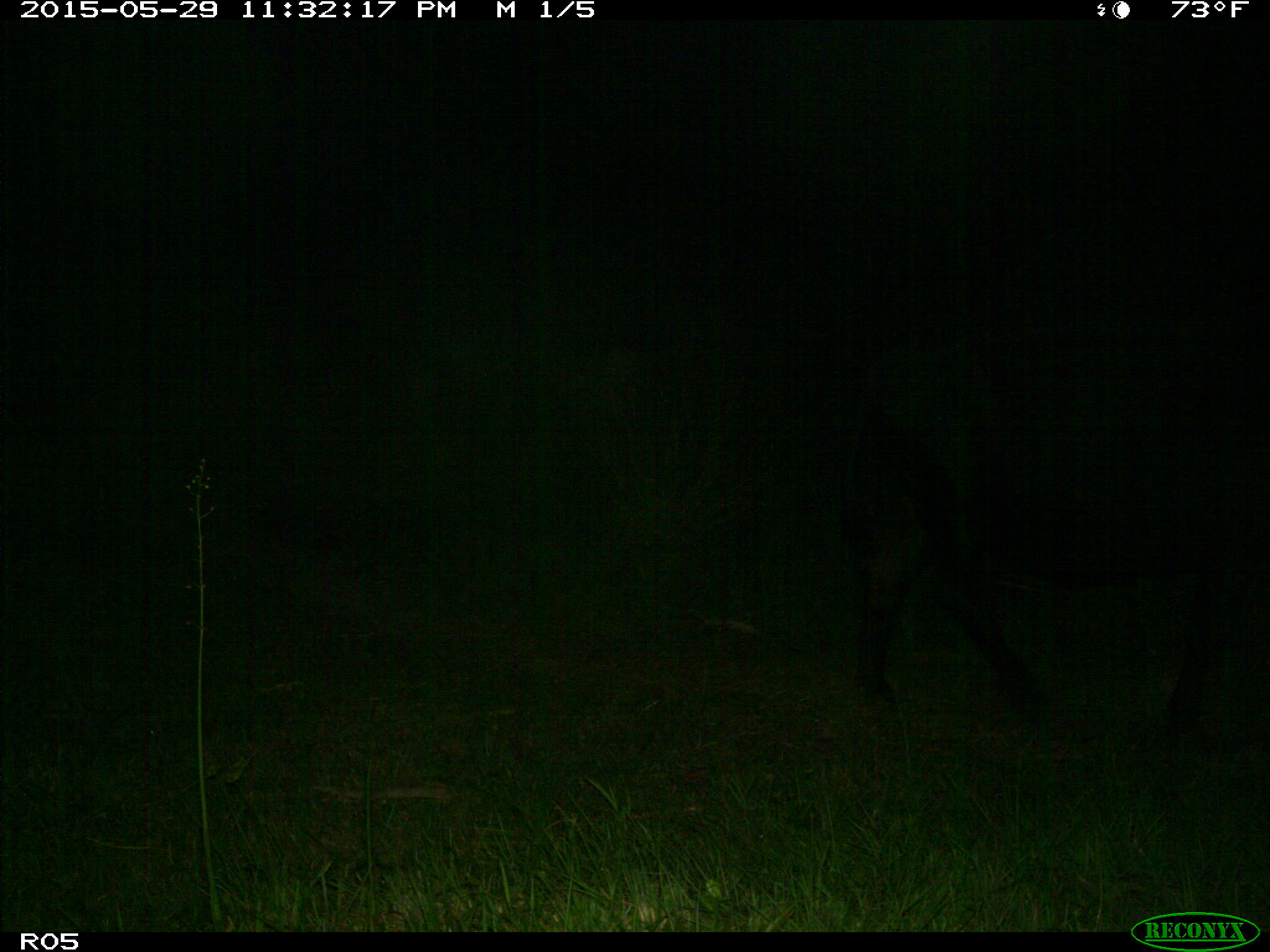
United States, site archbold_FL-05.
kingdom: Animalia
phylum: Chordata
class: Mammalia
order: Artiodactyla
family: Bovidae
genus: Bos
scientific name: Bos taurus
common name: domestic cow